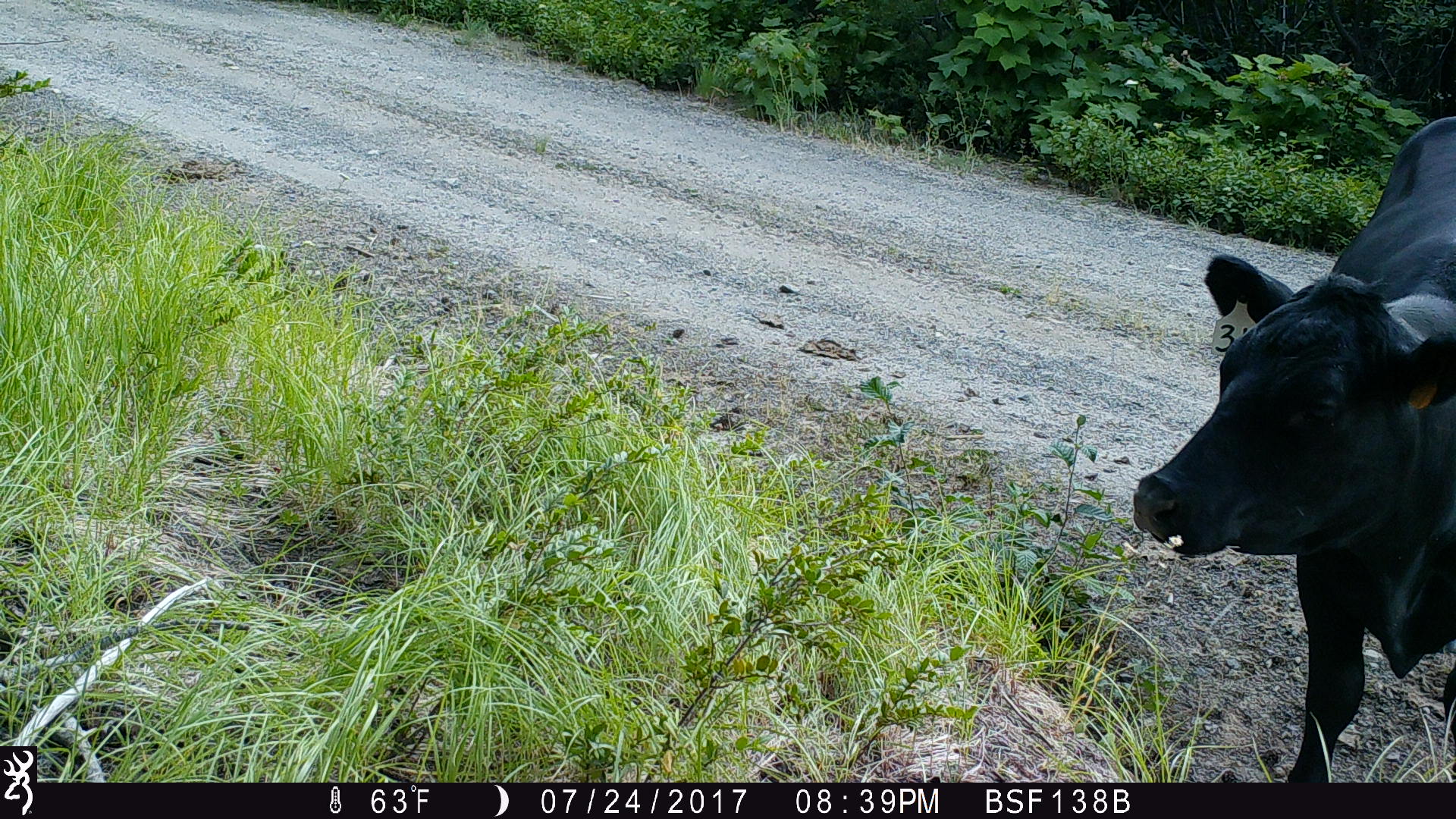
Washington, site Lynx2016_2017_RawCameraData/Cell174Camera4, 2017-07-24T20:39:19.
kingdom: Animalia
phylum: Chordata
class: Mammalia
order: Artiodactyla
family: Bovidae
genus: Bos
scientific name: Bos taurus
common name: domestic cattle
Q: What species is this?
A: Domestic cattle (Bos taurus).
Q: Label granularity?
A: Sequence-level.